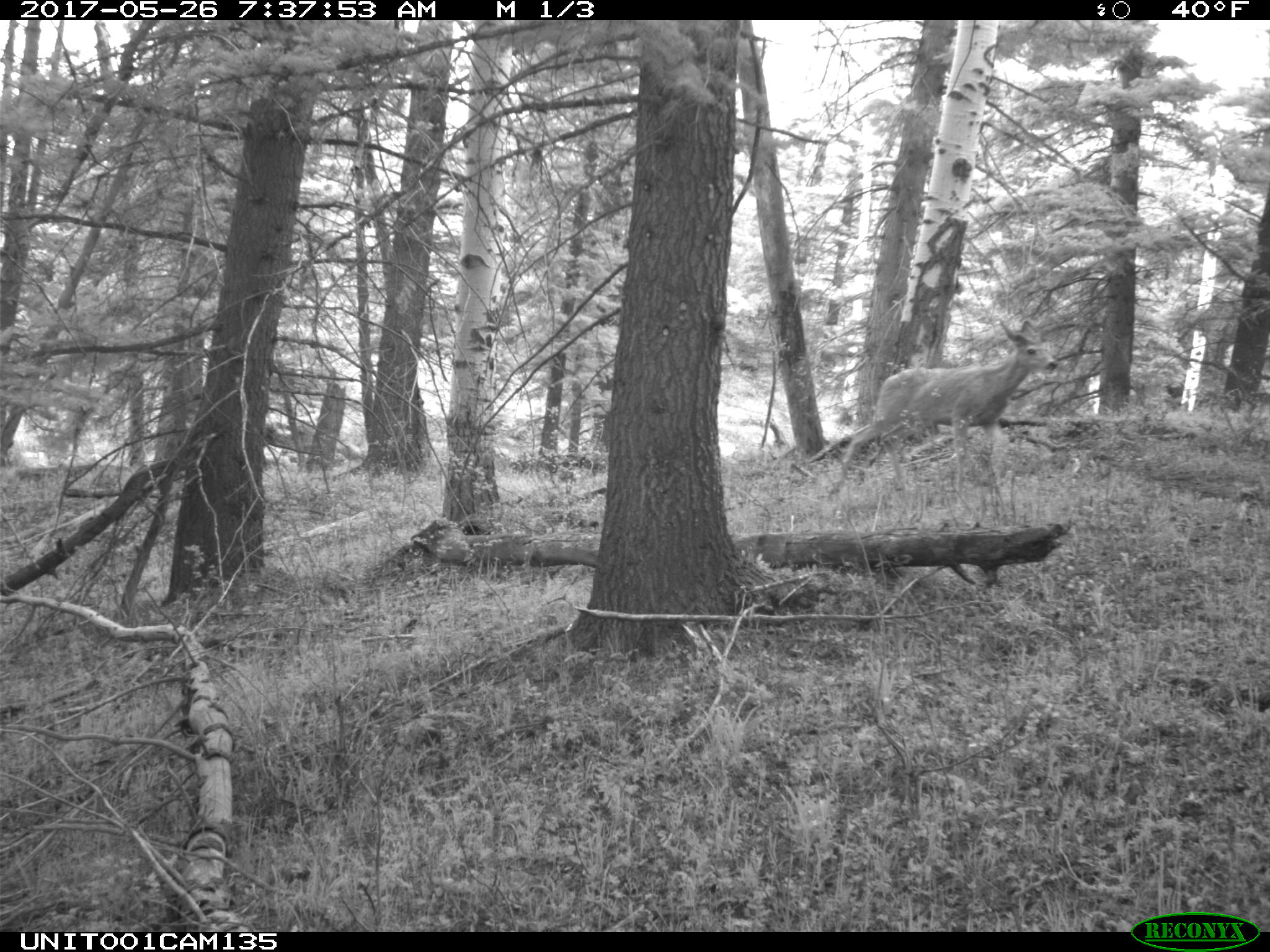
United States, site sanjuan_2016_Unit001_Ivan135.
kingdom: Animalia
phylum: Chordata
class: Mammalia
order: Artiodactyla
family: Cervidae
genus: Odocoileus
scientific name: Odocoileus hemionus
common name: mule deer